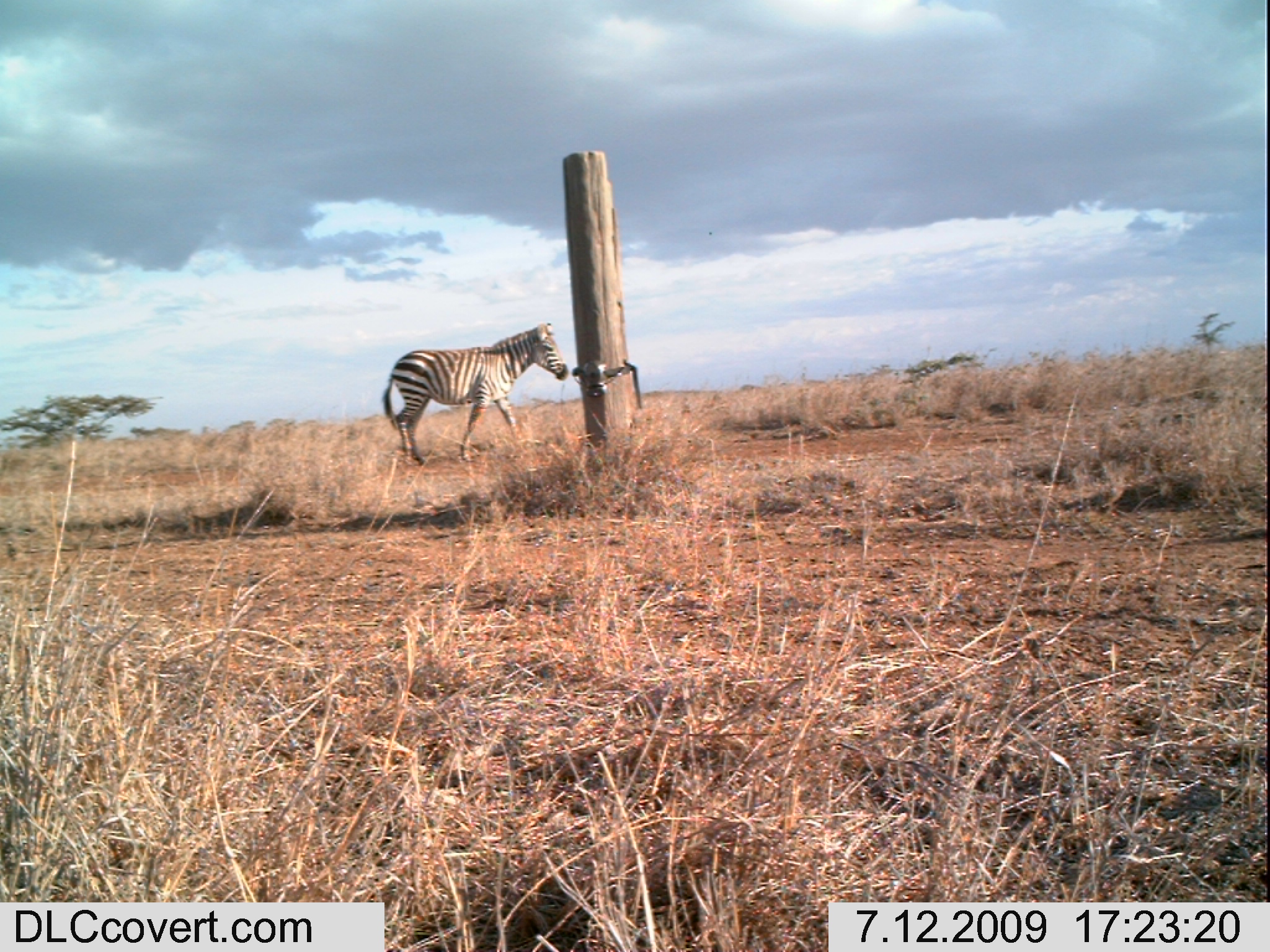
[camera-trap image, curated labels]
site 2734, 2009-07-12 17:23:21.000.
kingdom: Animalia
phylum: Chordata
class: Mammalia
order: Perissodactyla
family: Equidae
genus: Equus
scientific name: Equus quagga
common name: plains zebra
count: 1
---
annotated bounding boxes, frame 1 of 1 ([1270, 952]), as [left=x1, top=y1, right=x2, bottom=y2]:
equus quagga: [left=382, top=321, right=568, bottom=464]